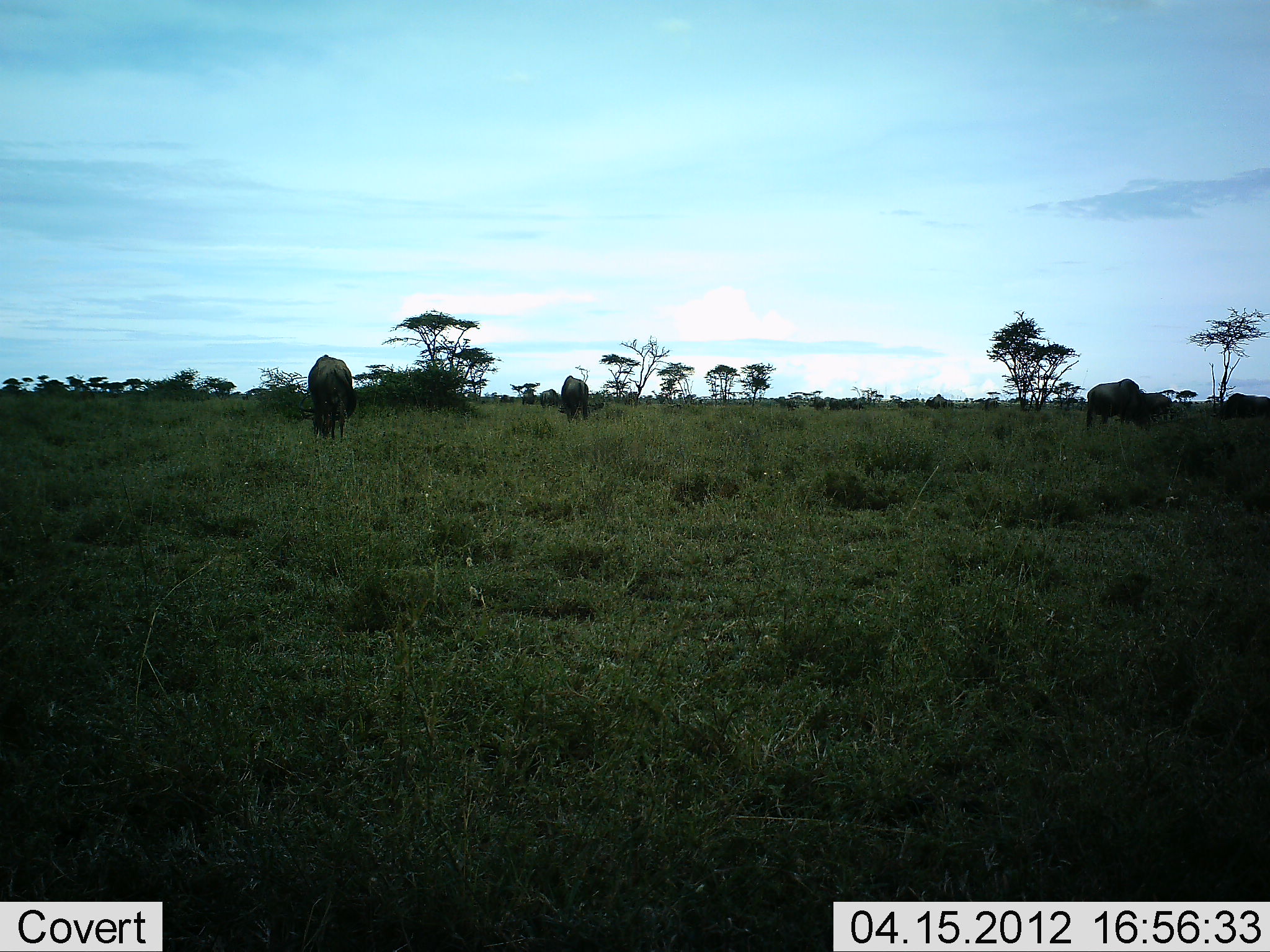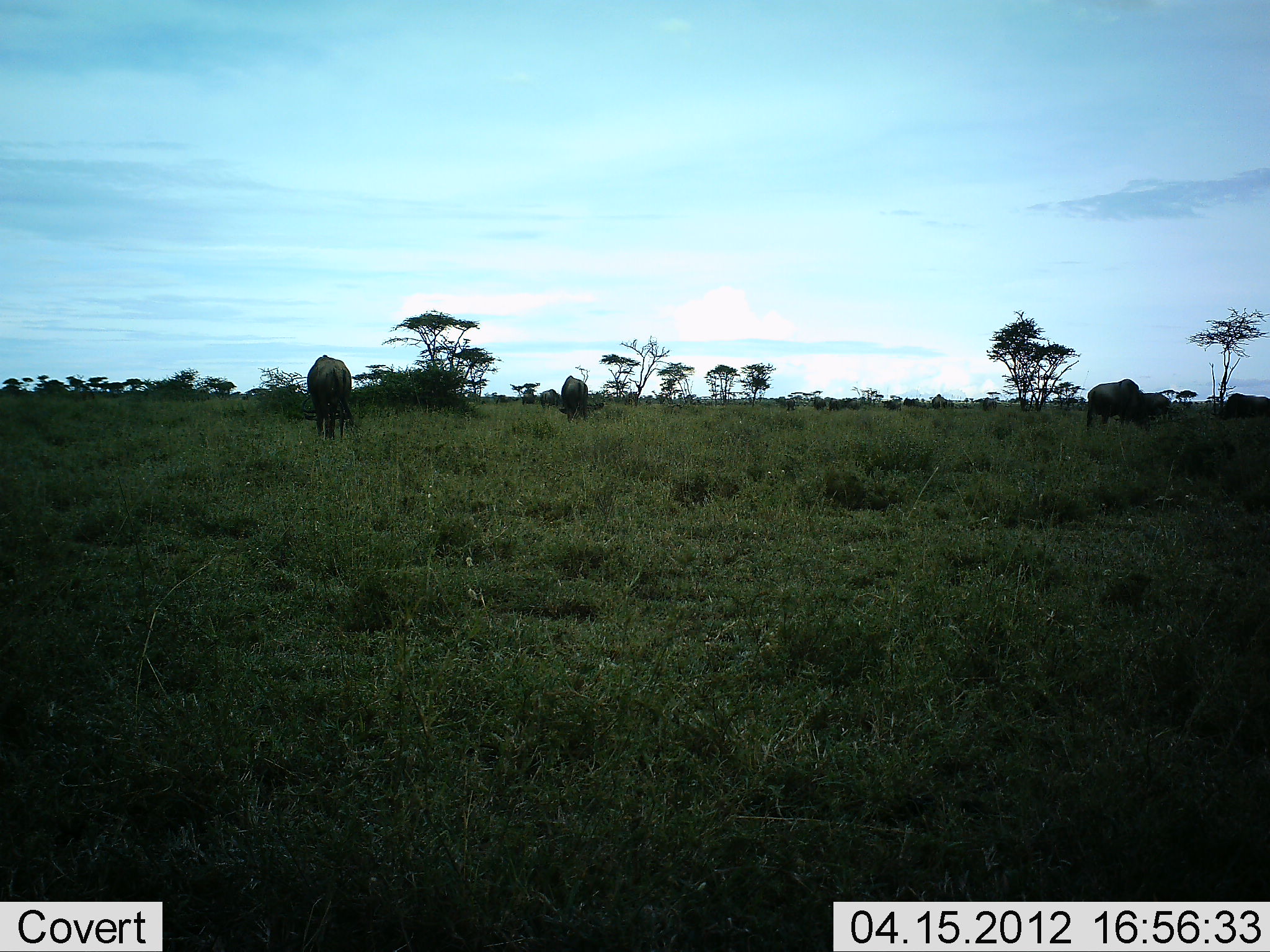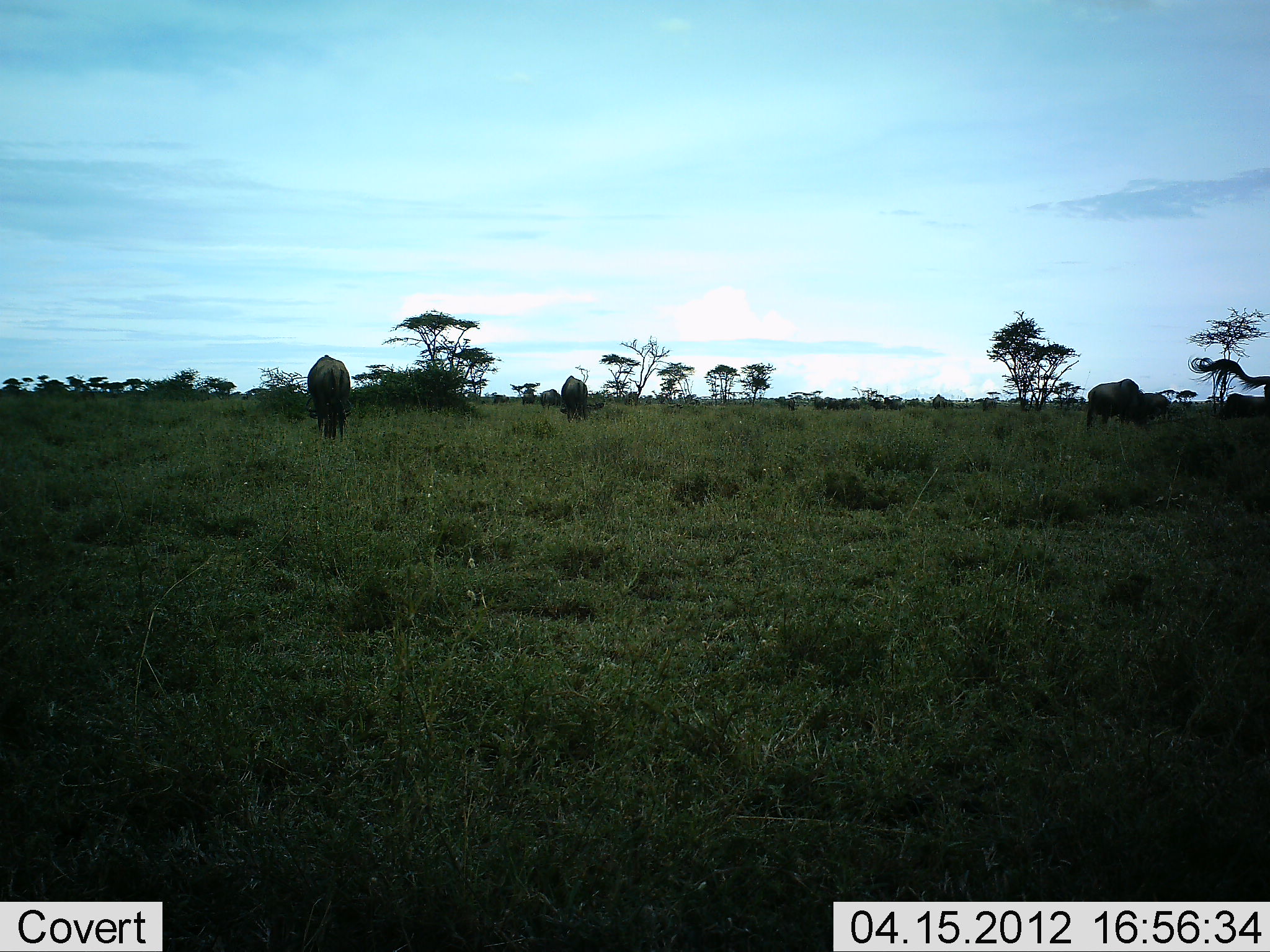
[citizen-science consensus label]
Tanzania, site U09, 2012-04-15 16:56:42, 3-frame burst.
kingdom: Animalia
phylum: Chordata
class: Mammalia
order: Artiodactyla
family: Bovidae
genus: Connochaetes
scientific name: Connochaetes taurinus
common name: blue wildebeest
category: wildebeest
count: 4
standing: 45%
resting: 0%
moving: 14%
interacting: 0%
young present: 5%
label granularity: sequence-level